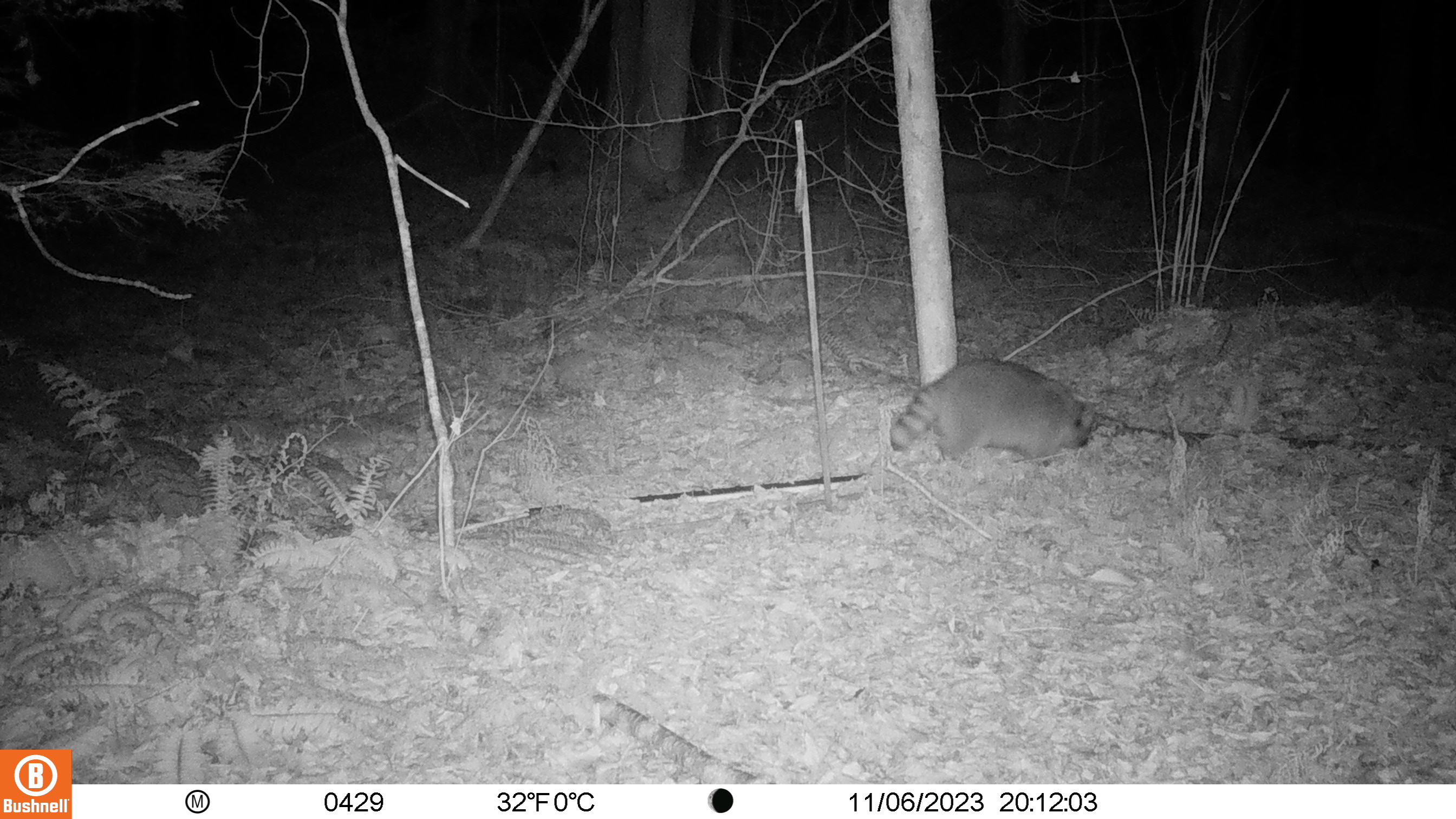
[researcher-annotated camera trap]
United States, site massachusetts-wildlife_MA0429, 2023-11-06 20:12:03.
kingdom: Animalia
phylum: Chordata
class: Mammalia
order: Carnivora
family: Procyonidae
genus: Procyon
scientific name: Procyon lotor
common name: raccoon